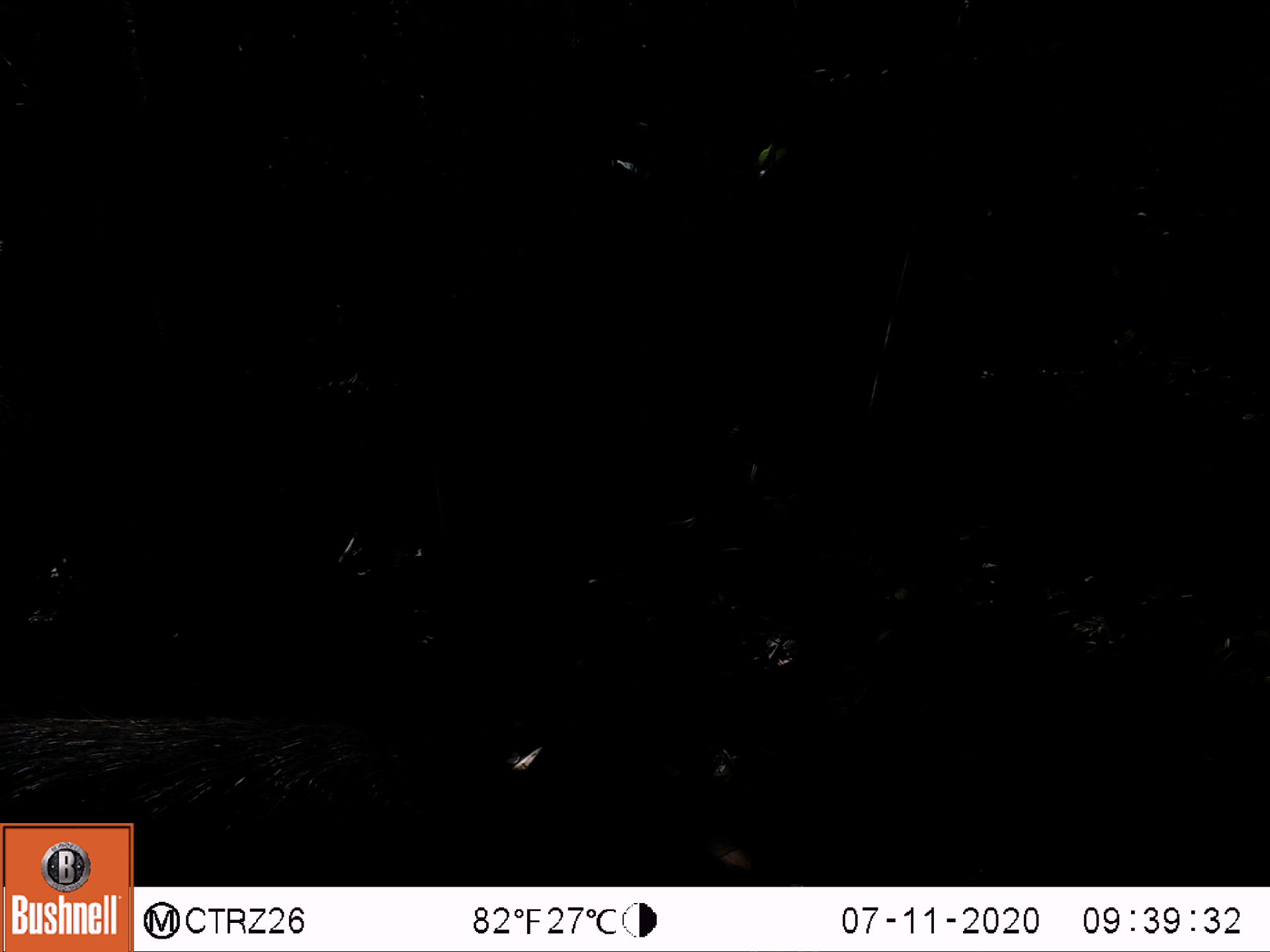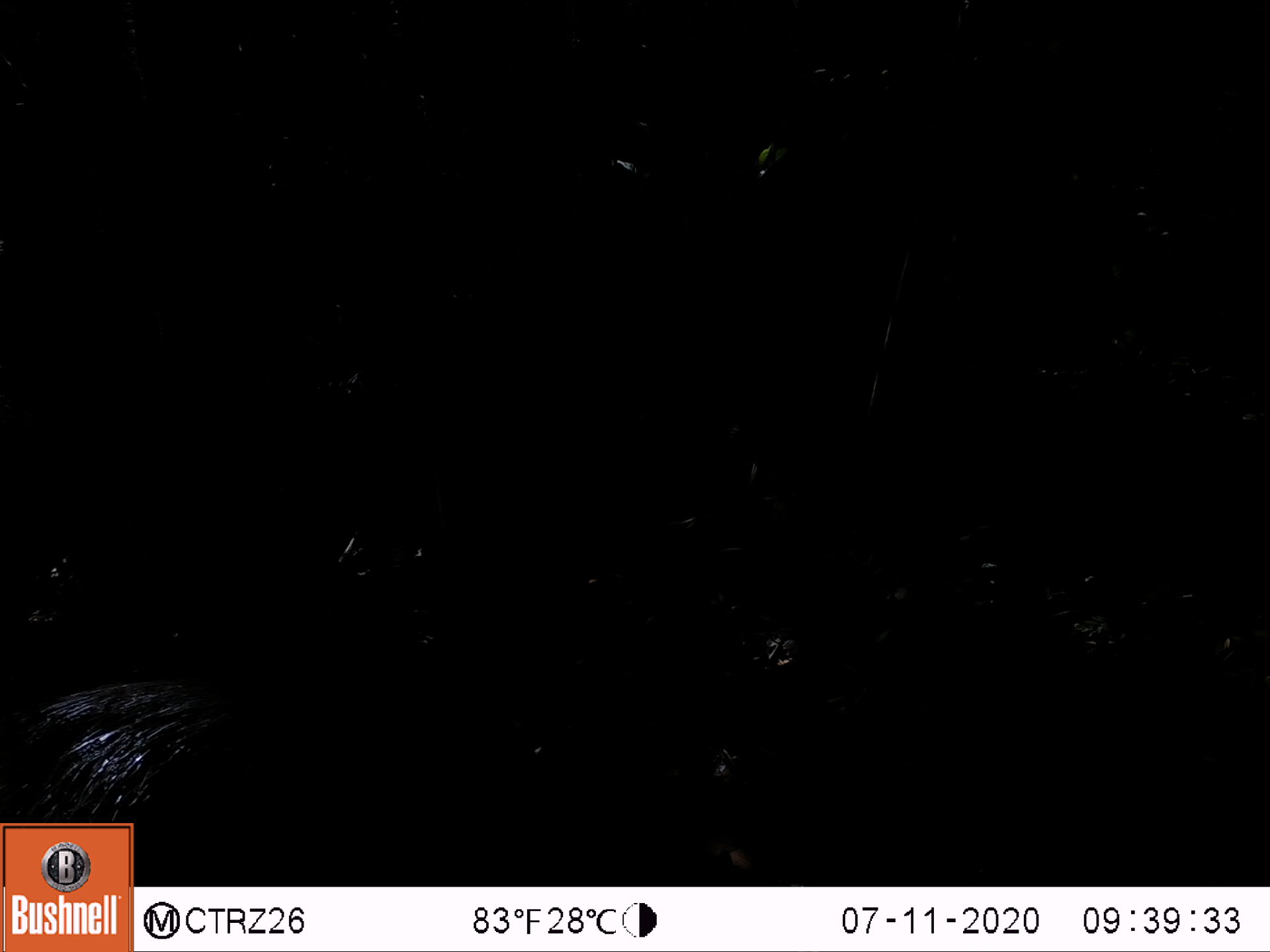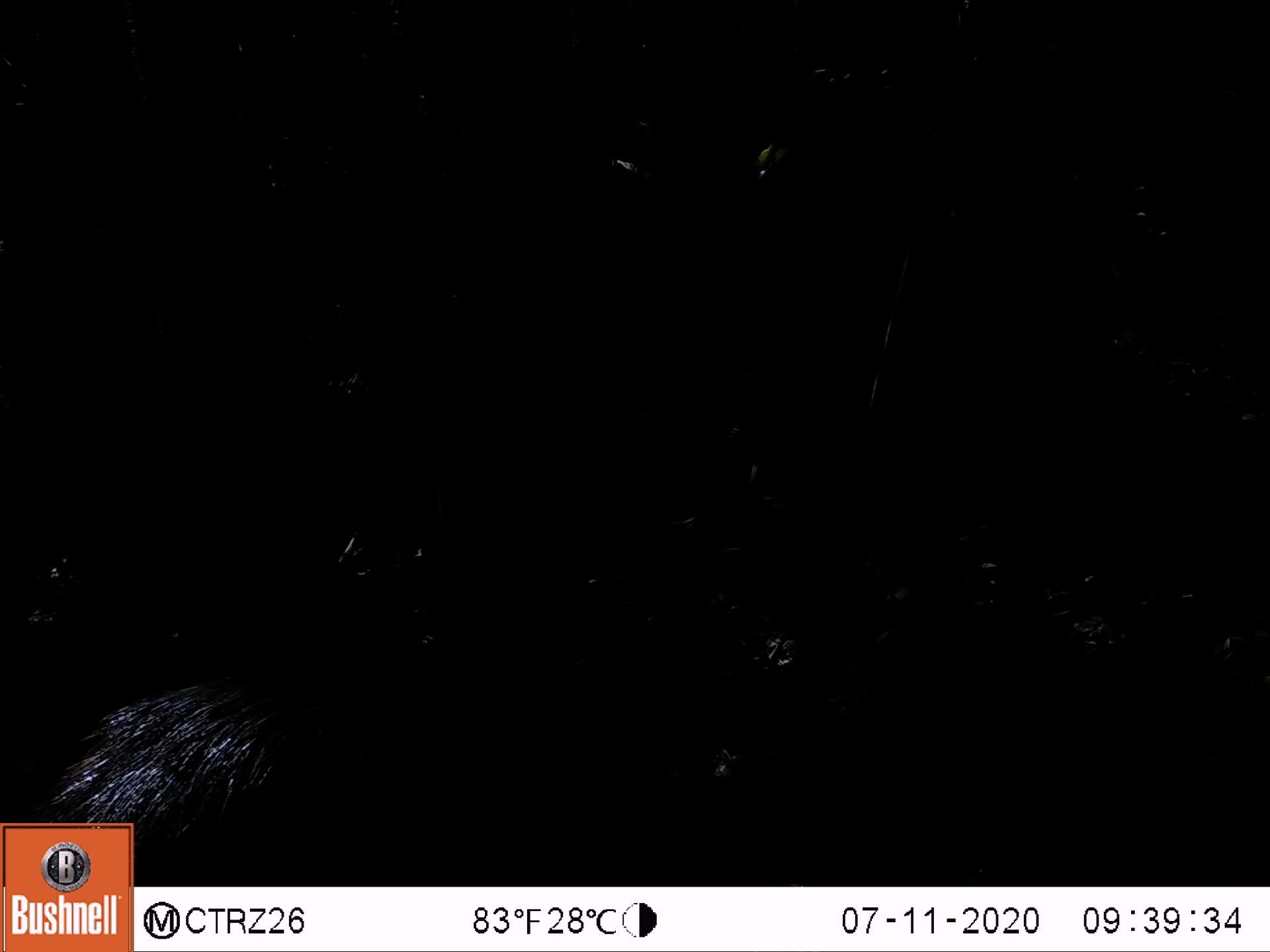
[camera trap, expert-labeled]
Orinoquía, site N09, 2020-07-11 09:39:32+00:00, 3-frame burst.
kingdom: Animalia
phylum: Chordata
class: Mammalia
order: Artiodactyla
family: Tayassuidae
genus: Pecari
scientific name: Pecari tajacu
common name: collared peccary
Collared peccary (Pecari tajacu).